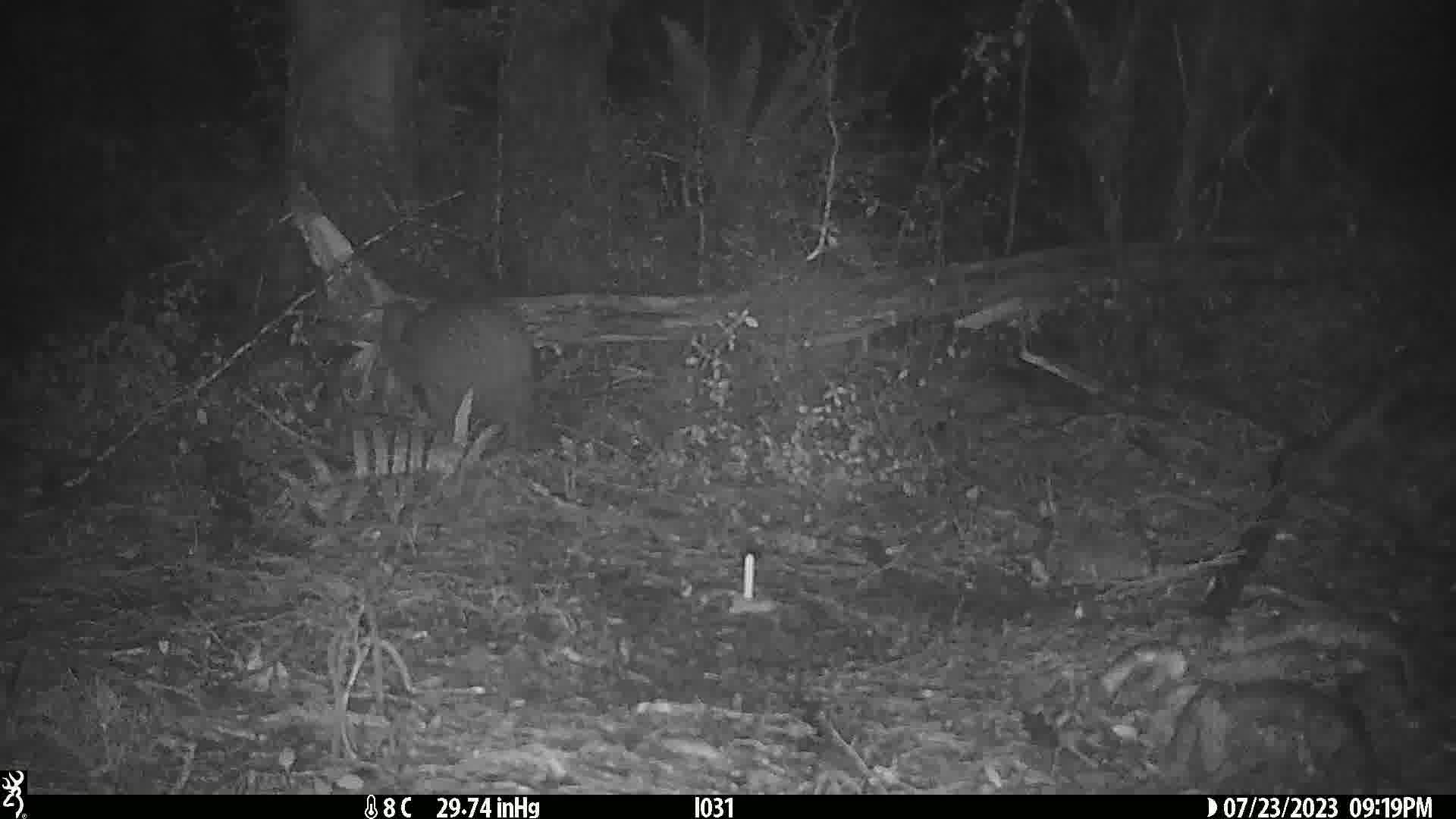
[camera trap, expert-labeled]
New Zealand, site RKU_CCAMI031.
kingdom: Animalia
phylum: Chordata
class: Aves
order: Apterygiformes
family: Apterygidae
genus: Apteryx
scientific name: Apteryx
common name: kiwi